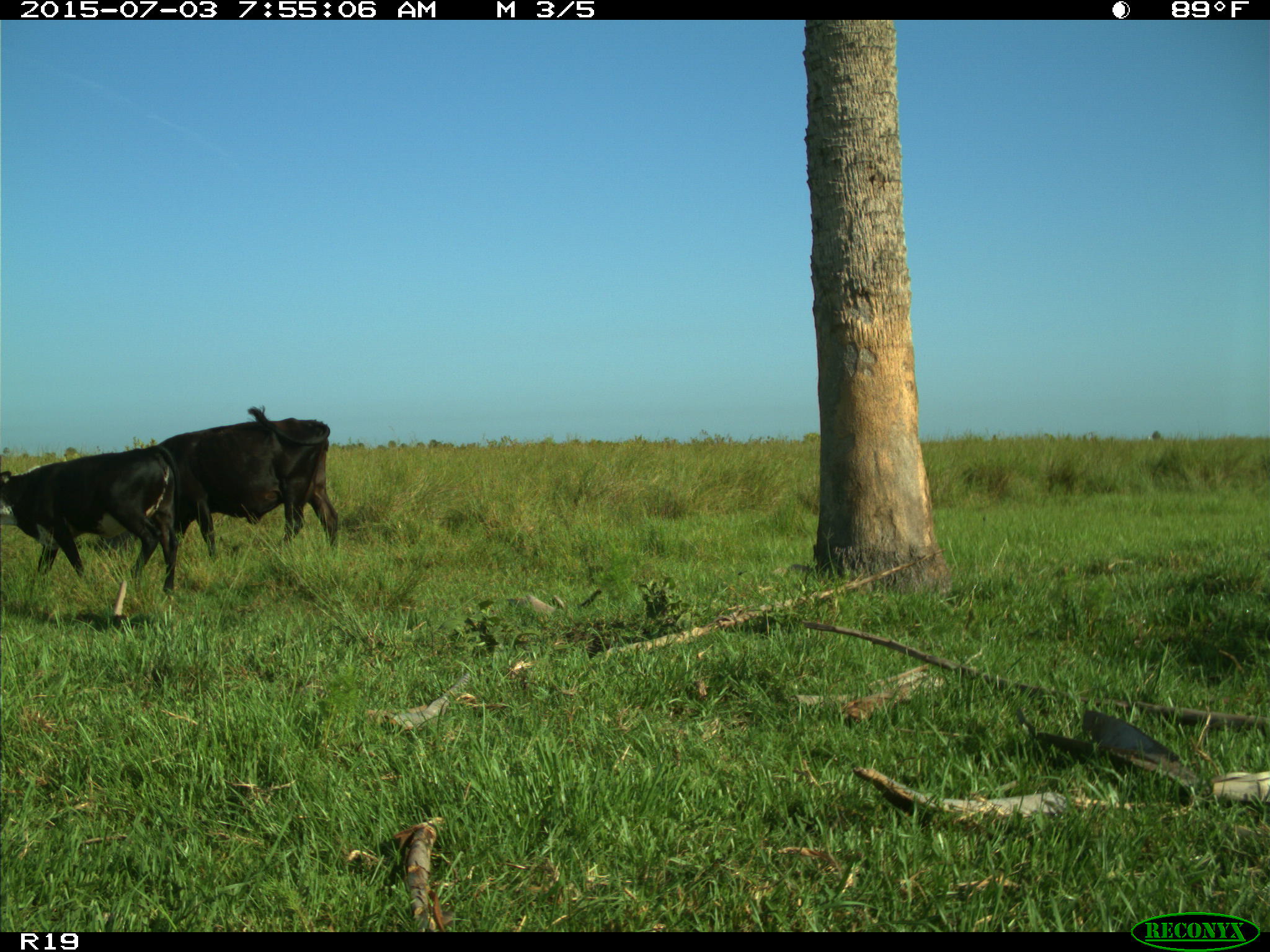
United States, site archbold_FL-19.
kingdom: Animalia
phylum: Chordata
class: Mammalia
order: Artiodactyla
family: Bovidae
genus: Bos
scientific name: Bos taurus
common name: domestic cow